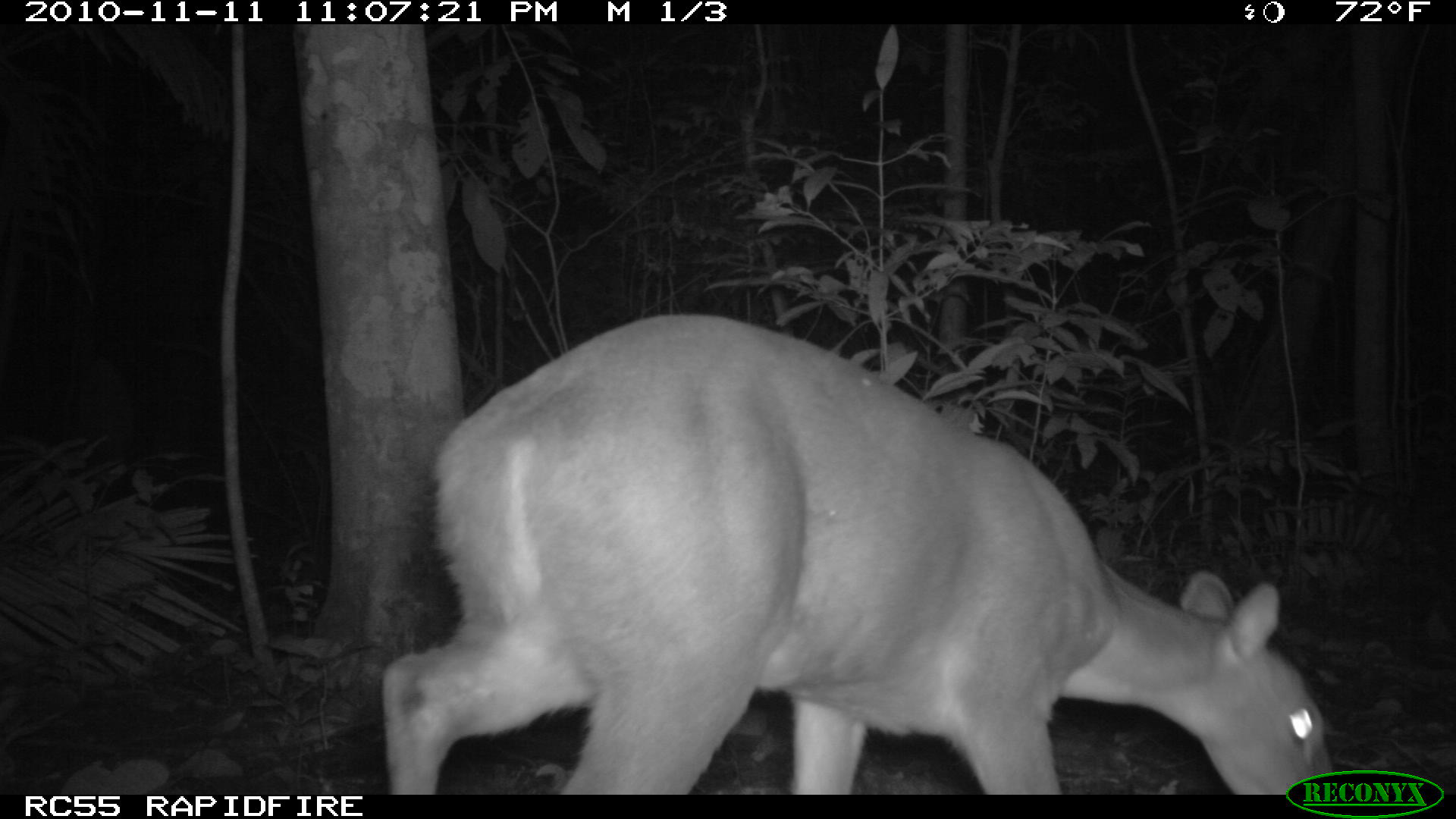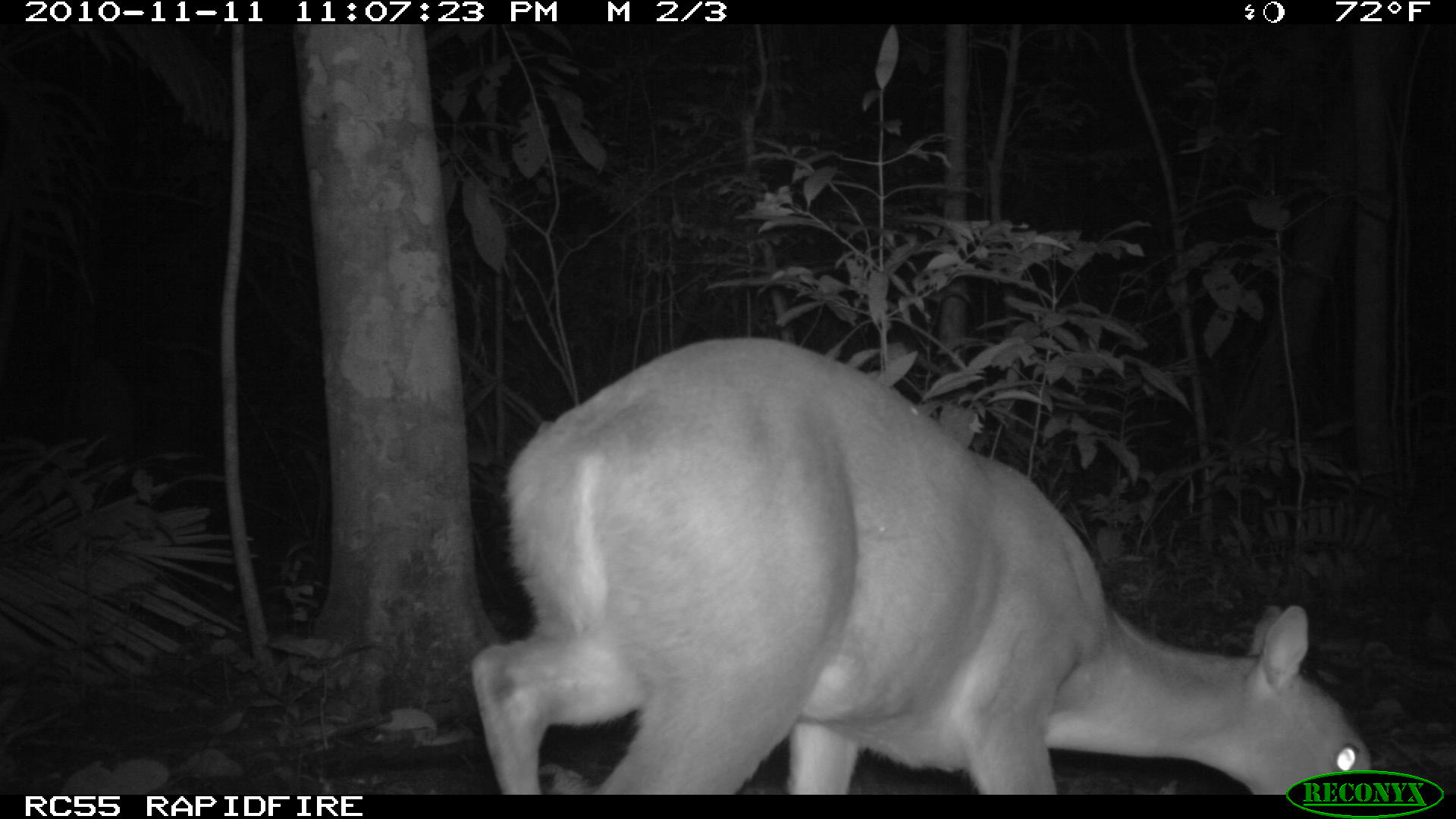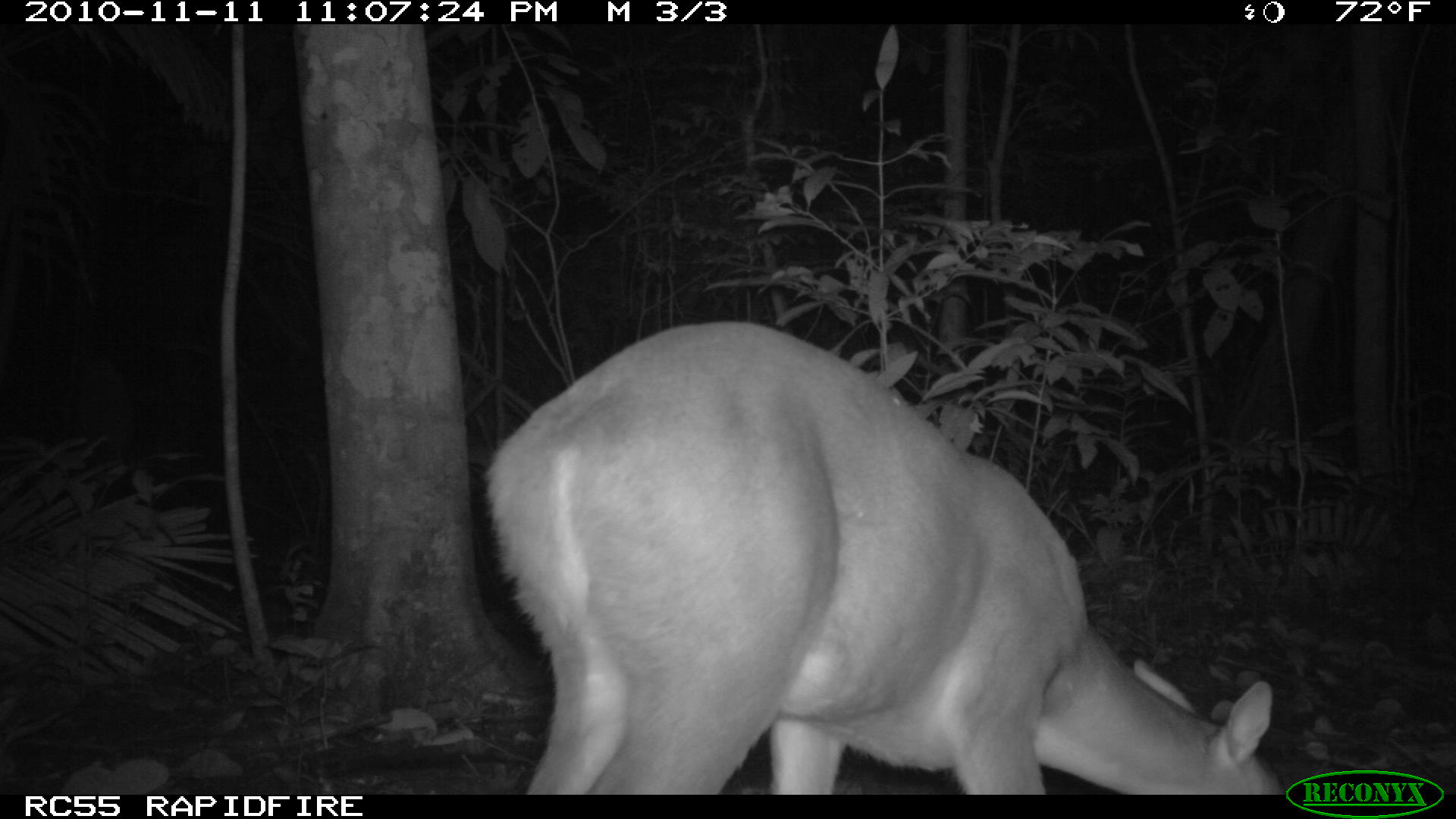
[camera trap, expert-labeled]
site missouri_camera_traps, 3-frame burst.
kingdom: Animalia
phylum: Chordata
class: Mammalia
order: Artiodactyla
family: Cervidae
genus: Odocoileus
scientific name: Odocoileus virginianus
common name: white-tailed deer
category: white tailed deer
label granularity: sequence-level